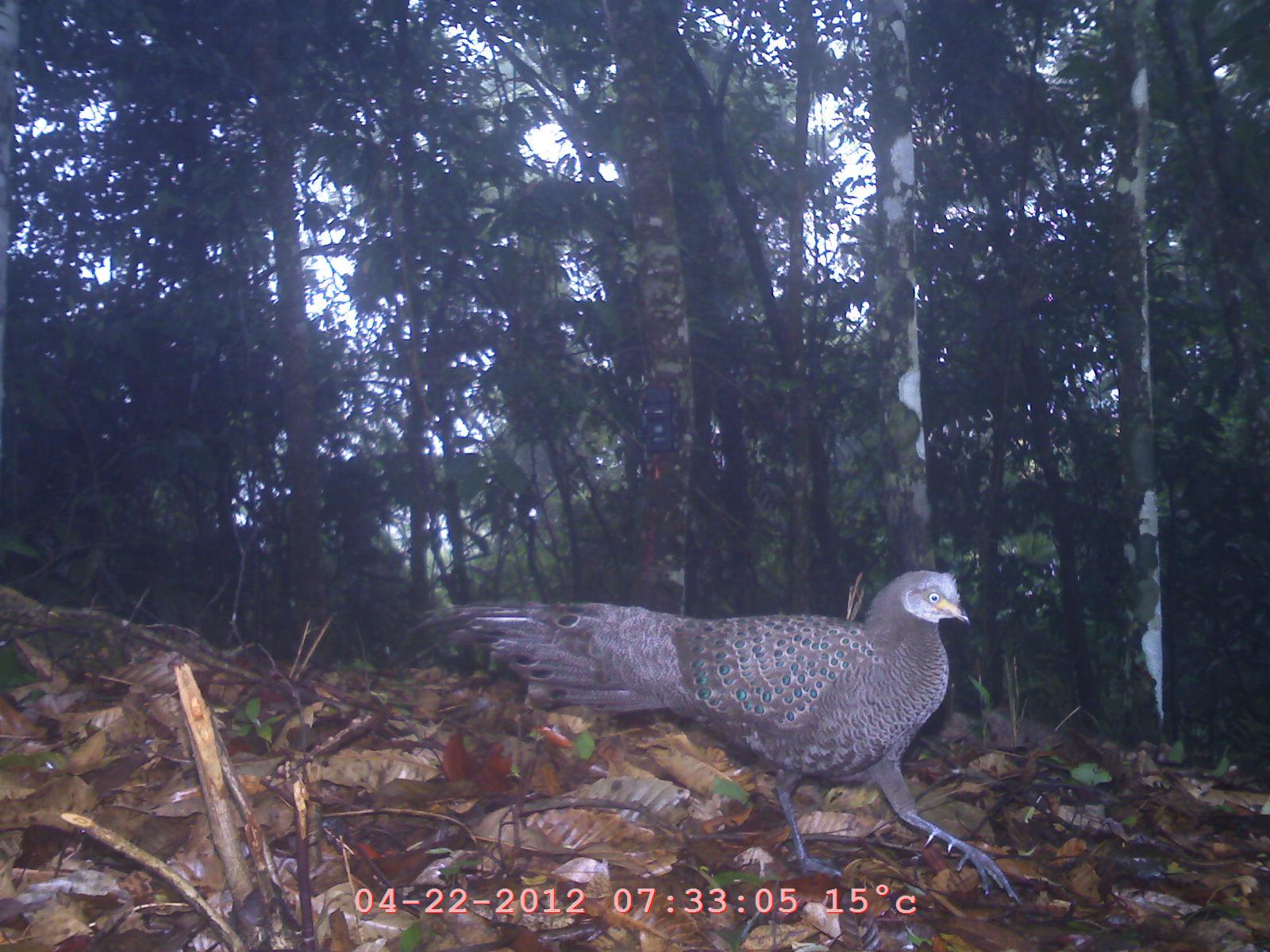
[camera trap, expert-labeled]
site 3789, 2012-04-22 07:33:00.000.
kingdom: Animalia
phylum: Chordata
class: Aves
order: Galliformes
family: Phasianidae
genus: Polyplectron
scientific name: Polyplectron bicalcaratum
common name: grey peacock-pheasant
Polyplectron bicalcaratum (grey peacock-pheasant), count 1.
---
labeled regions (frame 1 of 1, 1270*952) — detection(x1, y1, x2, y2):
polyplectron bicalcaratum: detection(395, 568, 1016, 900)